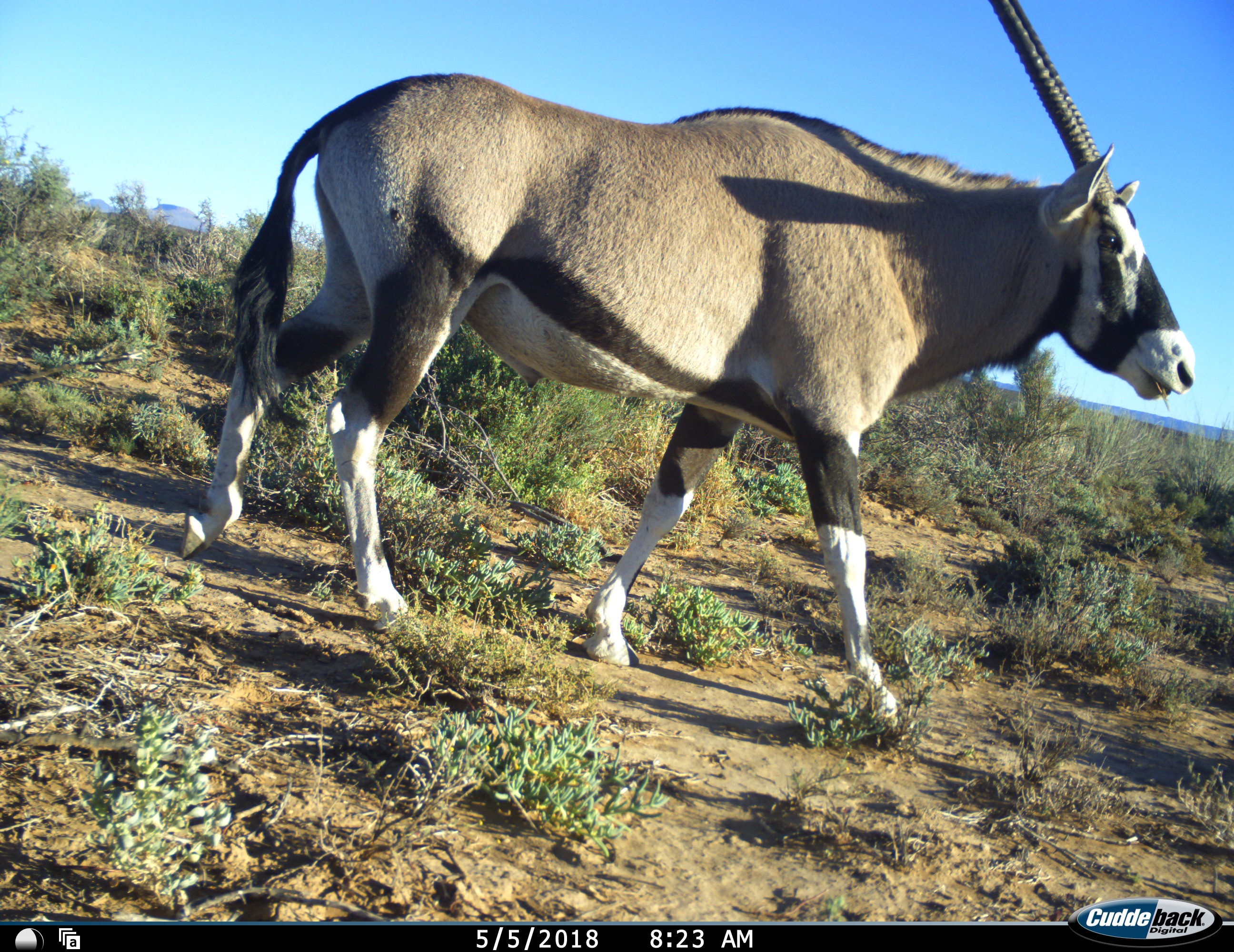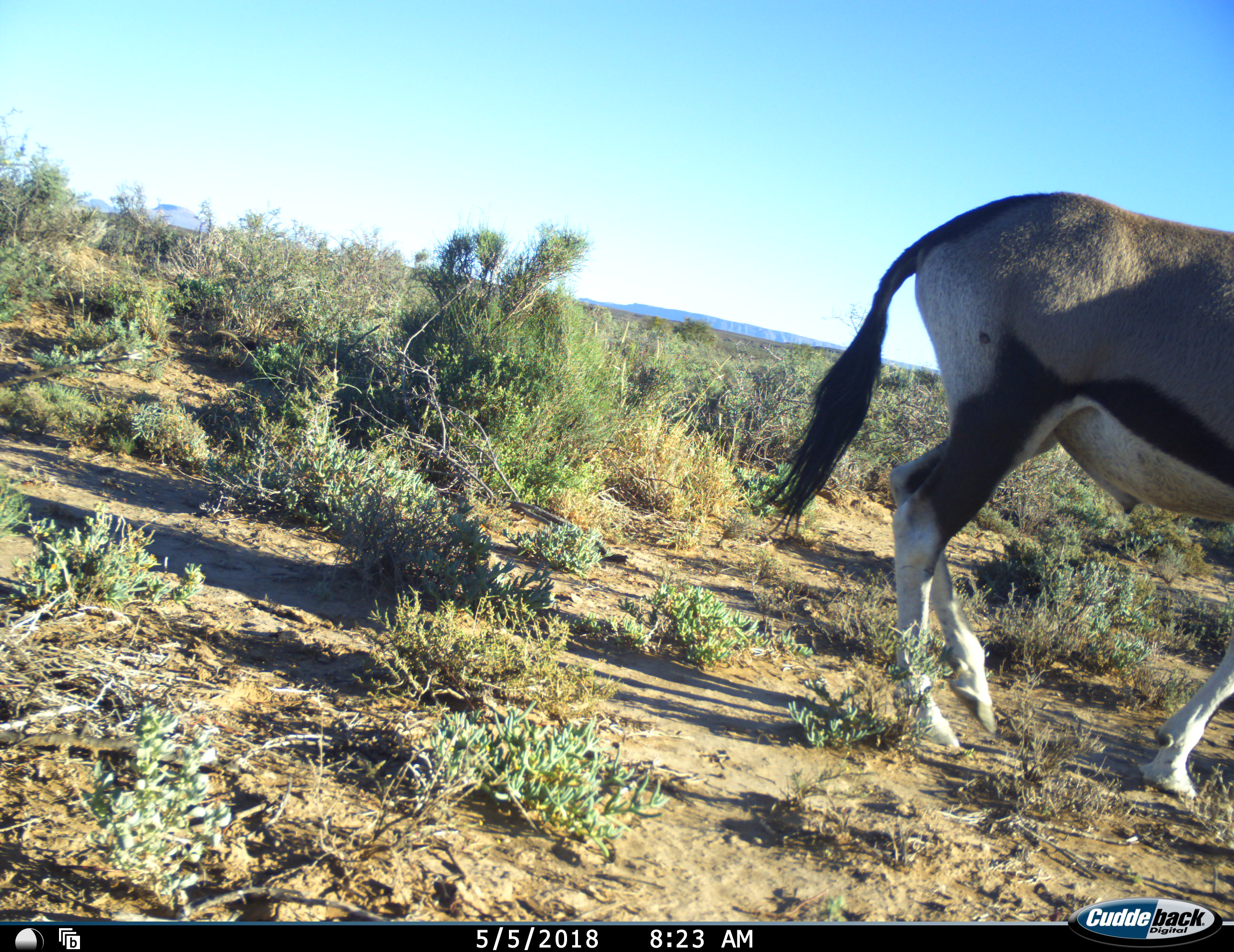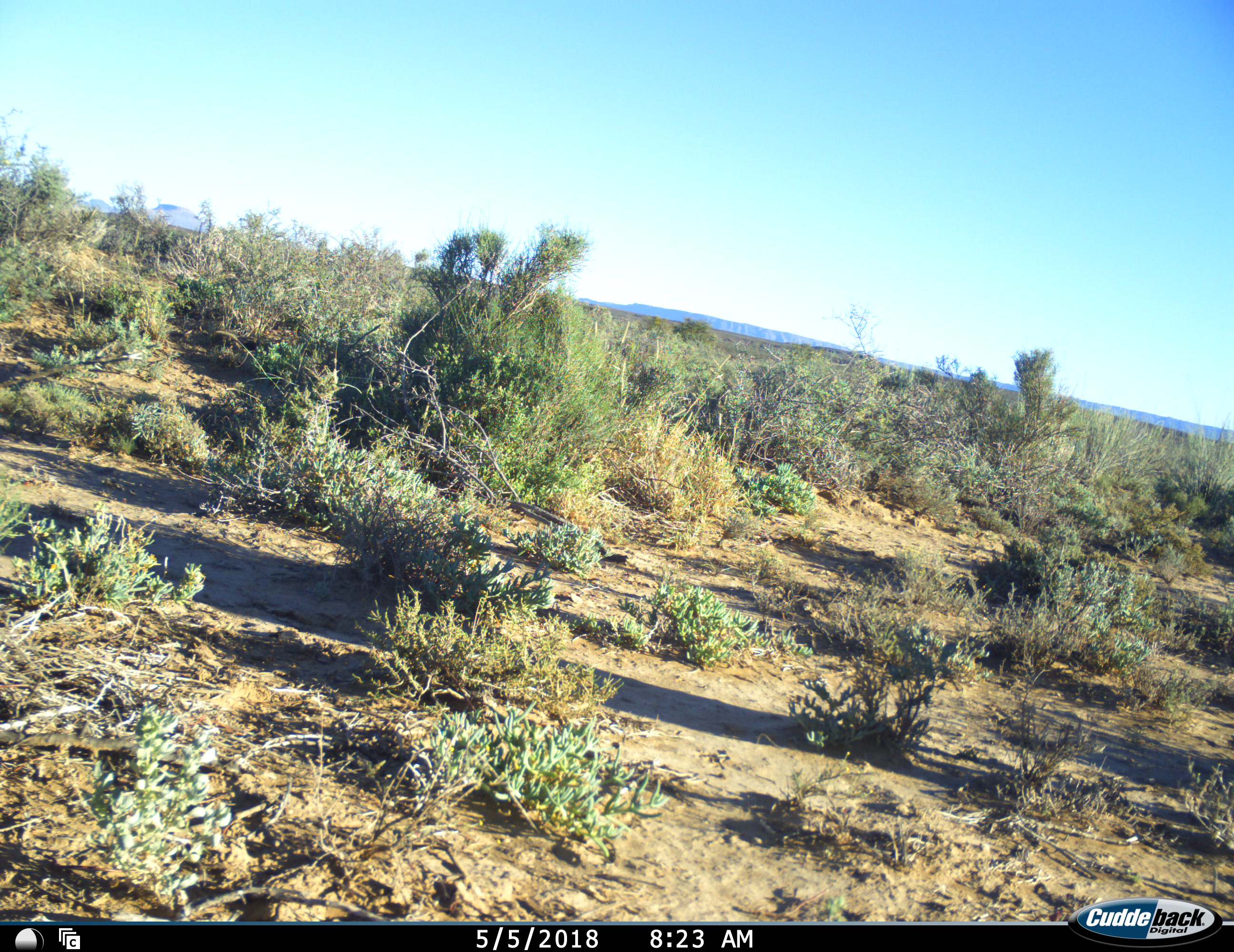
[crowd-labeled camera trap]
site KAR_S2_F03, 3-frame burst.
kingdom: Animalia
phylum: Chordata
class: Mammalia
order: Artiodactyla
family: Bovidae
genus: Oryx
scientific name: Oryx gazella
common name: gemsbok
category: oryx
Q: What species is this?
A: Oryx (gemsbok) (Oryx gazella).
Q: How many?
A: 1.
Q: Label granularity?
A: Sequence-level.